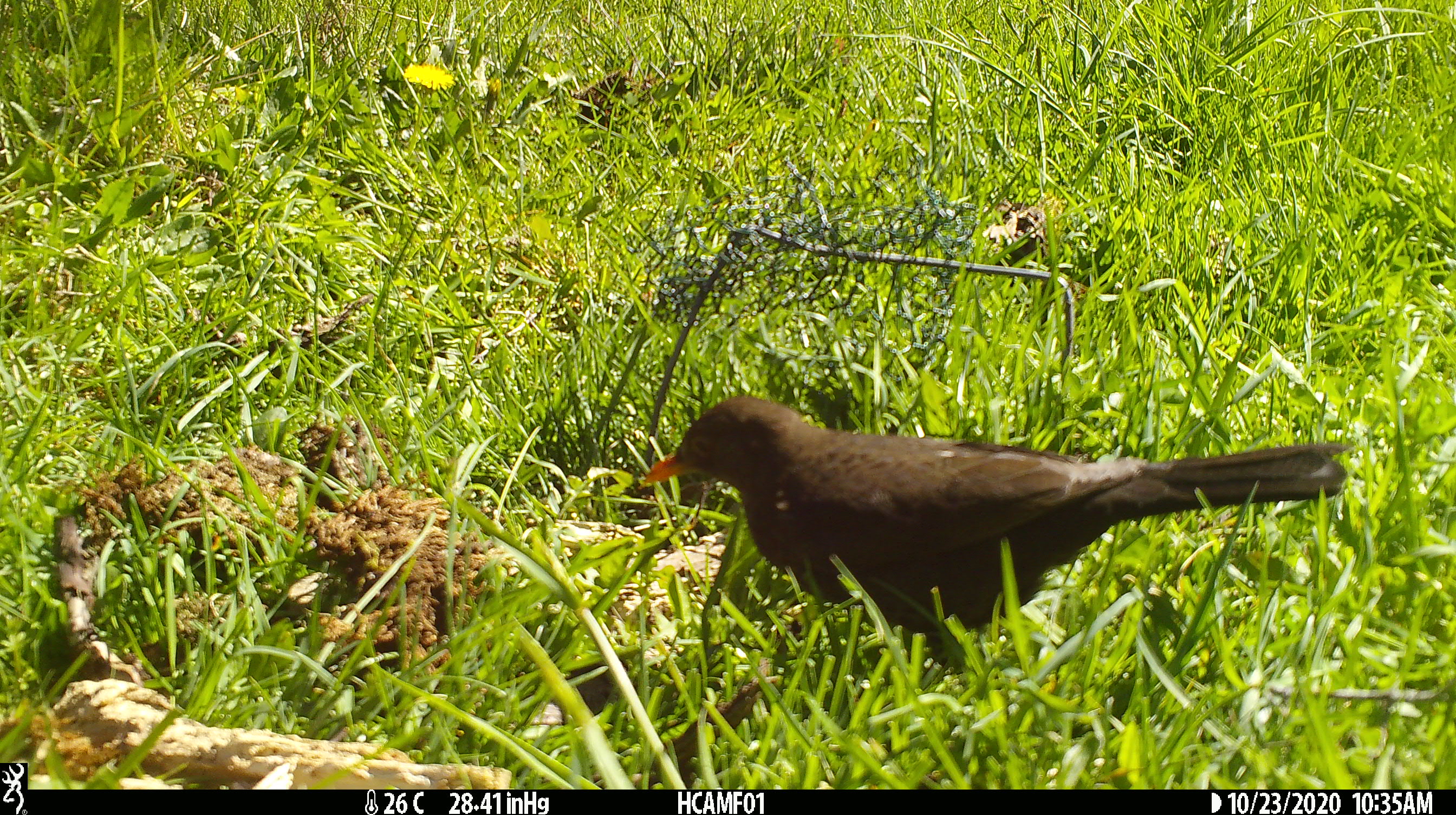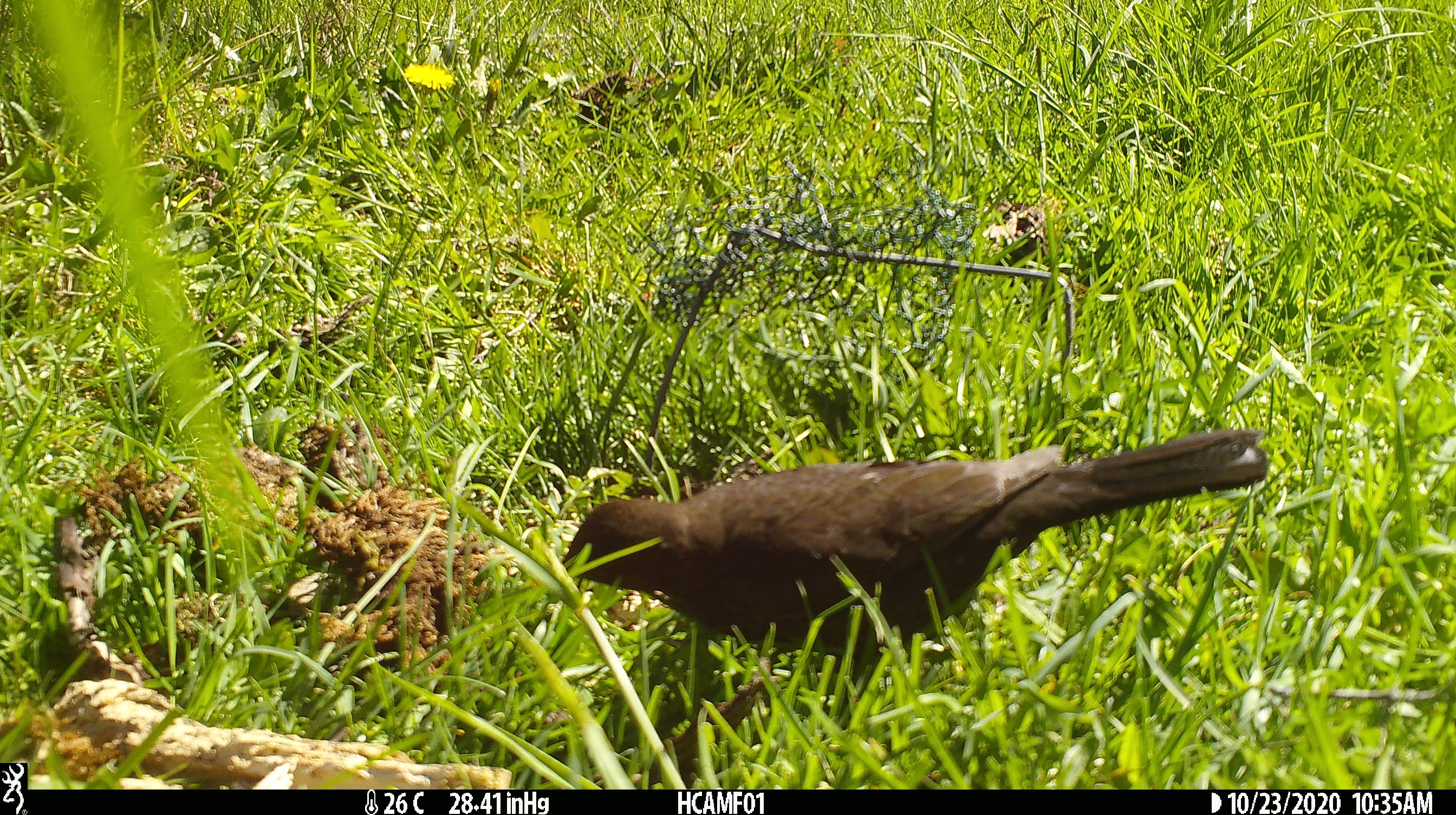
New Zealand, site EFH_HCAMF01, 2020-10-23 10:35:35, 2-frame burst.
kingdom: Animalia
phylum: Chordata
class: Aves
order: Passeriformes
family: Turdidae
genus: Turdus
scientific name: Turdus merula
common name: eurasian blackbird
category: blackbird